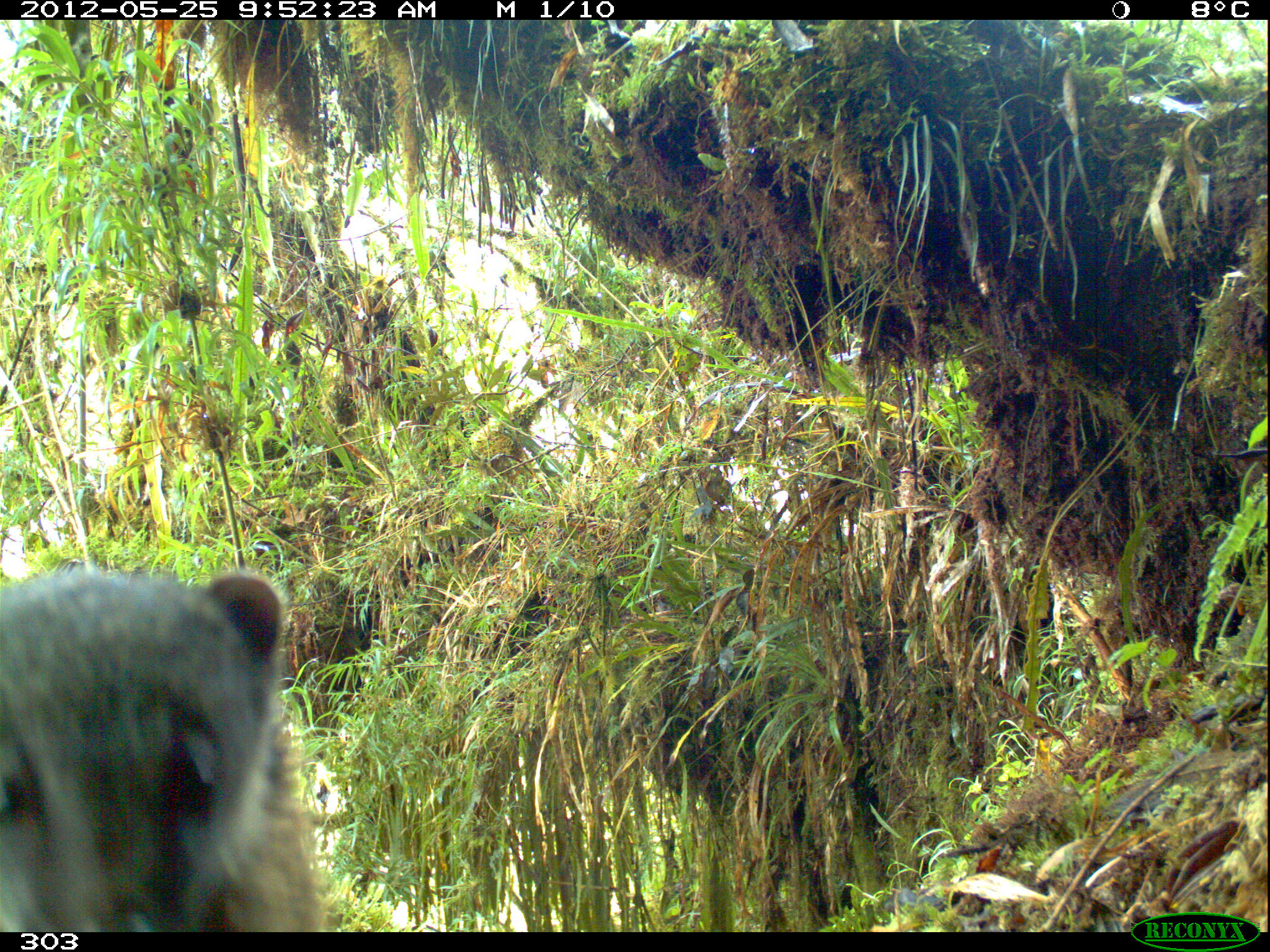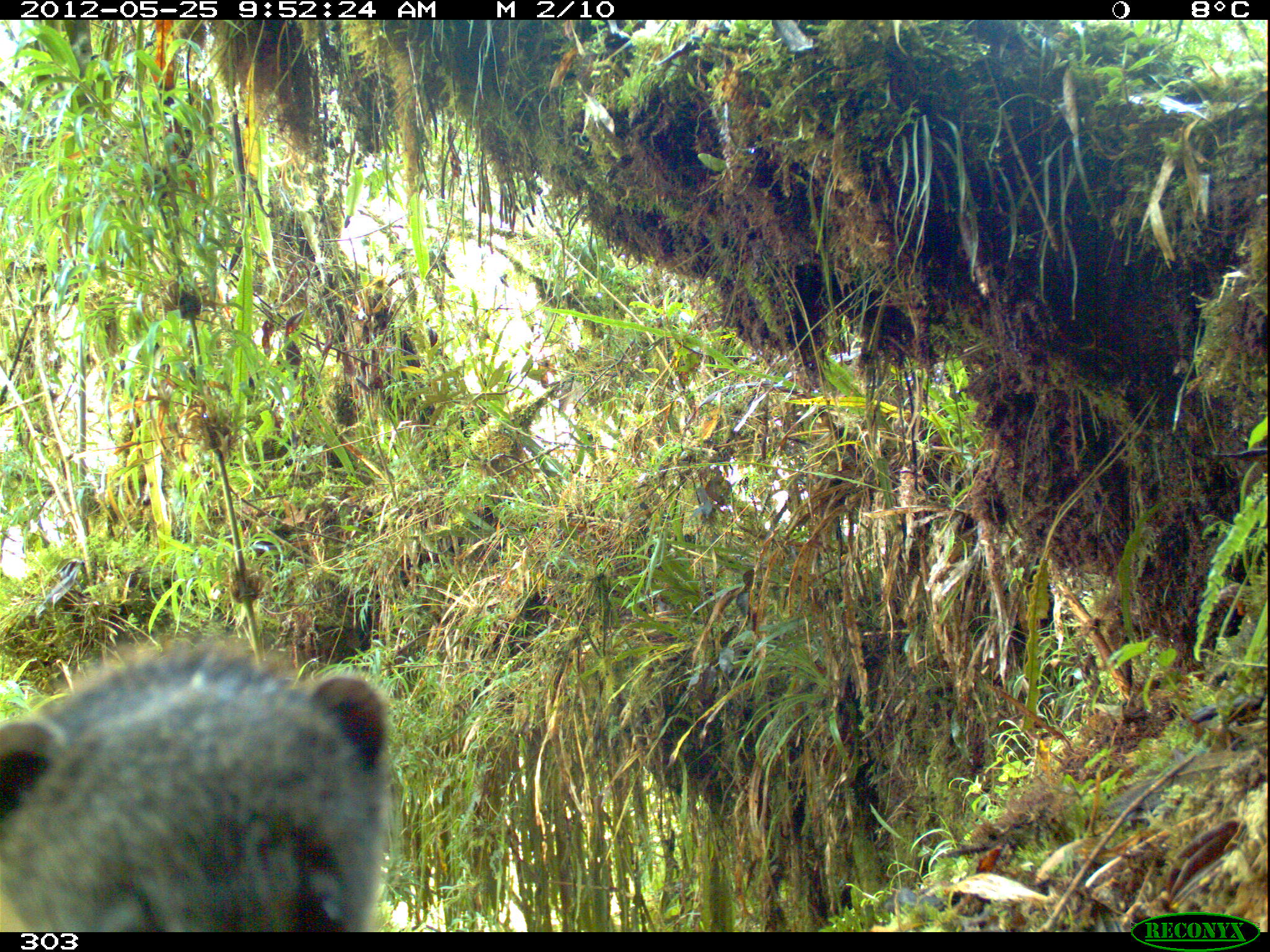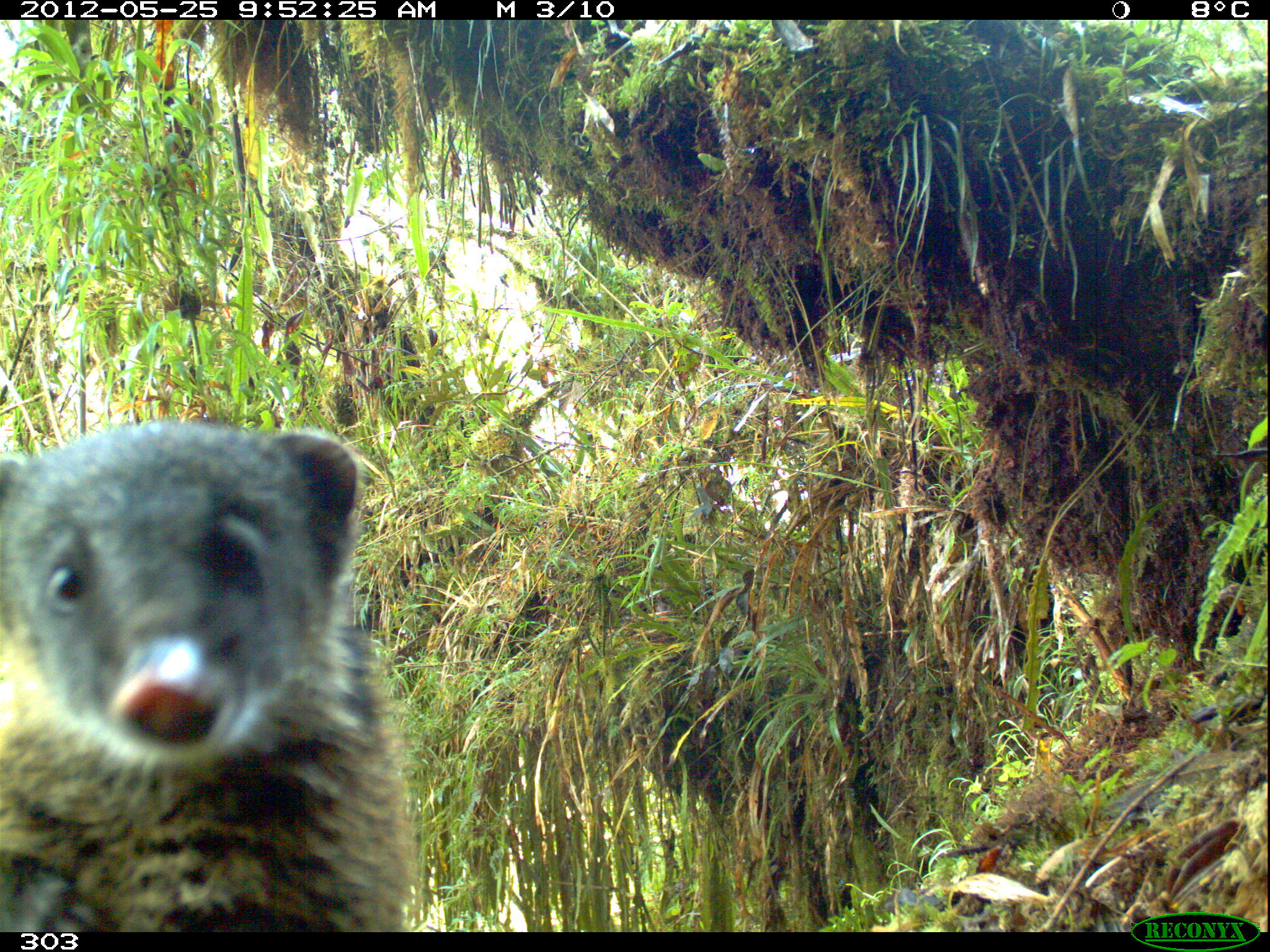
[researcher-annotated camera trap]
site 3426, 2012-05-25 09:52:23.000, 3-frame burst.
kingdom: Animalia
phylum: Chordata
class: Mammalia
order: Carnivora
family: Procyonidae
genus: Nasua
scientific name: Nasua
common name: coatis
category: unknown coati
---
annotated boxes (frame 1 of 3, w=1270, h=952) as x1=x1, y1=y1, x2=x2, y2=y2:
unknown coati: x1=0, y1=560, x2=328, y2=932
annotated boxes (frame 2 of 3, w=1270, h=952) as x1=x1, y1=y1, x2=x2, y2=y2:
unknown coati: x1=1, y1=634, x2=397, y2=932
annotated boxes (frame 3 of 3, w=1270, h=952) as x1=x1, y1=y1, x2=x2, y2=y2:
unknown coati: x1=0, y1=415, x2=414, y2=932